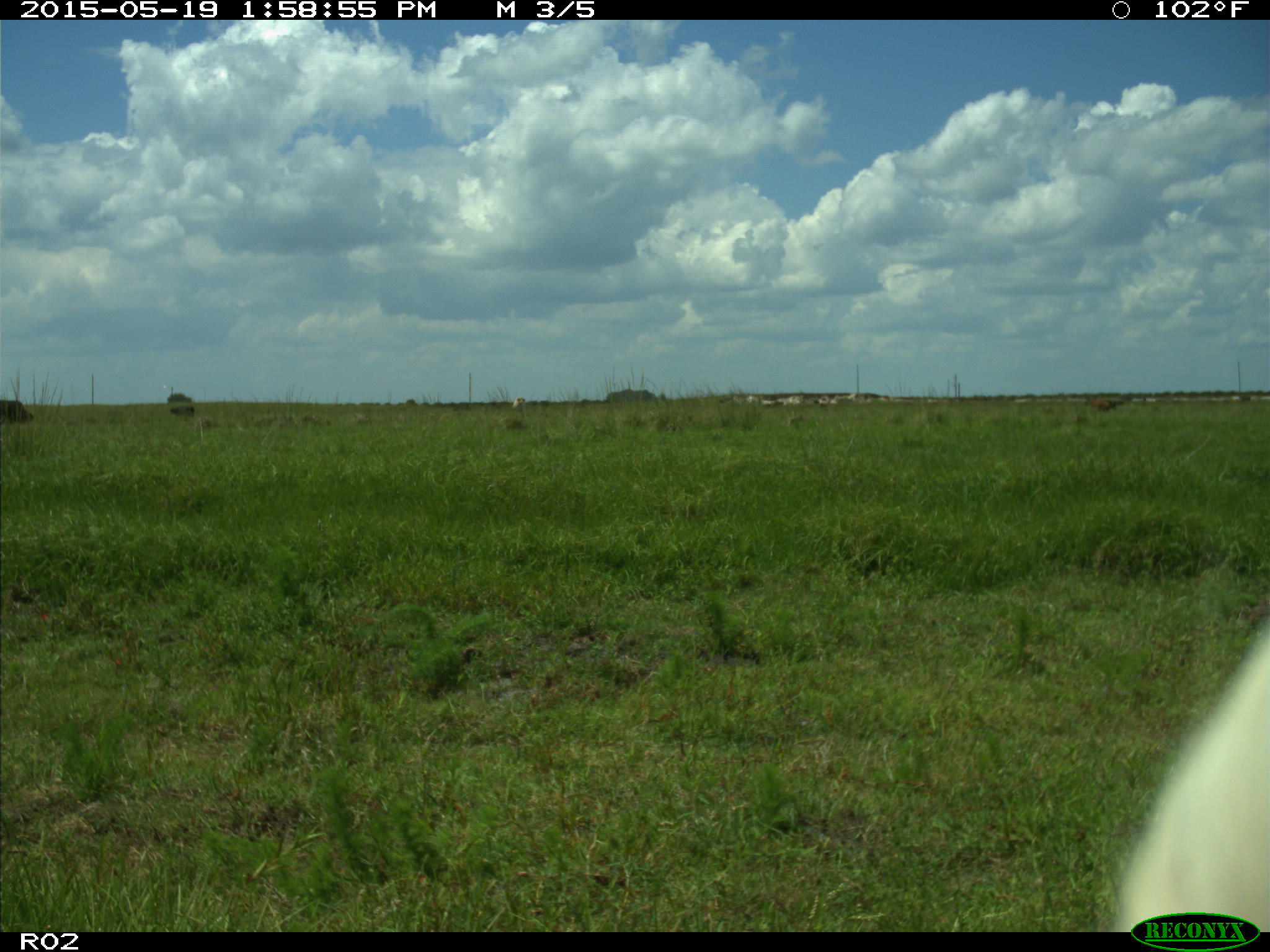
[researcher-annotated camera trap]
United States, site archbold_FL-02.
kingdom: Animalia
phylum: Chordata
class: Mammalia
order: Artiodactyla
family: Bovidae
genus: Bos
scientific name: Bos taurus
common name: domestic cow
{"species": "Bos taurus (domestic cow)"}